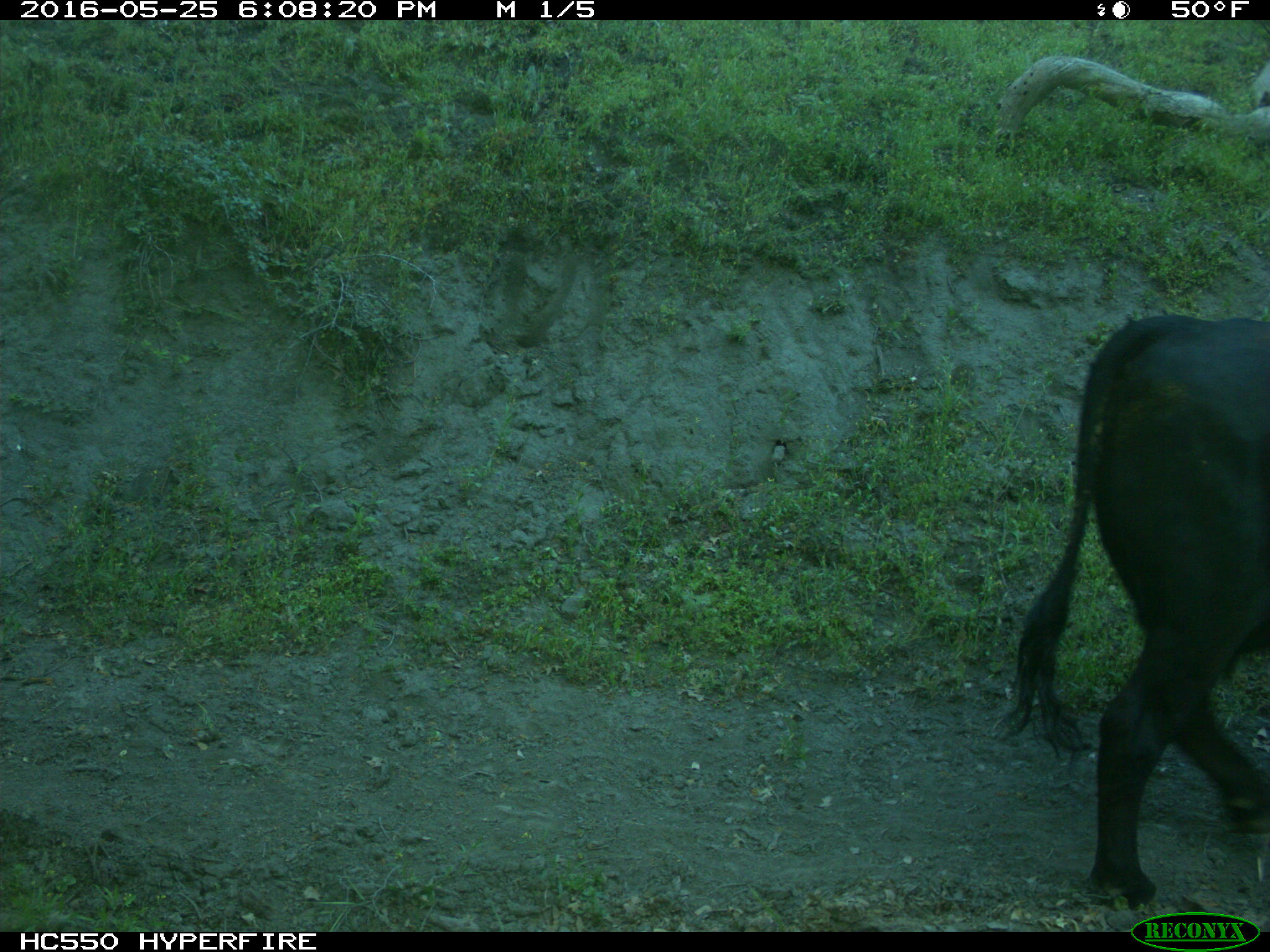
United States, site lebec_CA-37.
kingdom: Animalia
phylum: Chordata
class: Mammalia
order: Artiodactyla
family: Bovidae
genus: Bos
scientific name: Bos taurus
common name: domestic cow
Bos taurus (domestic cow).